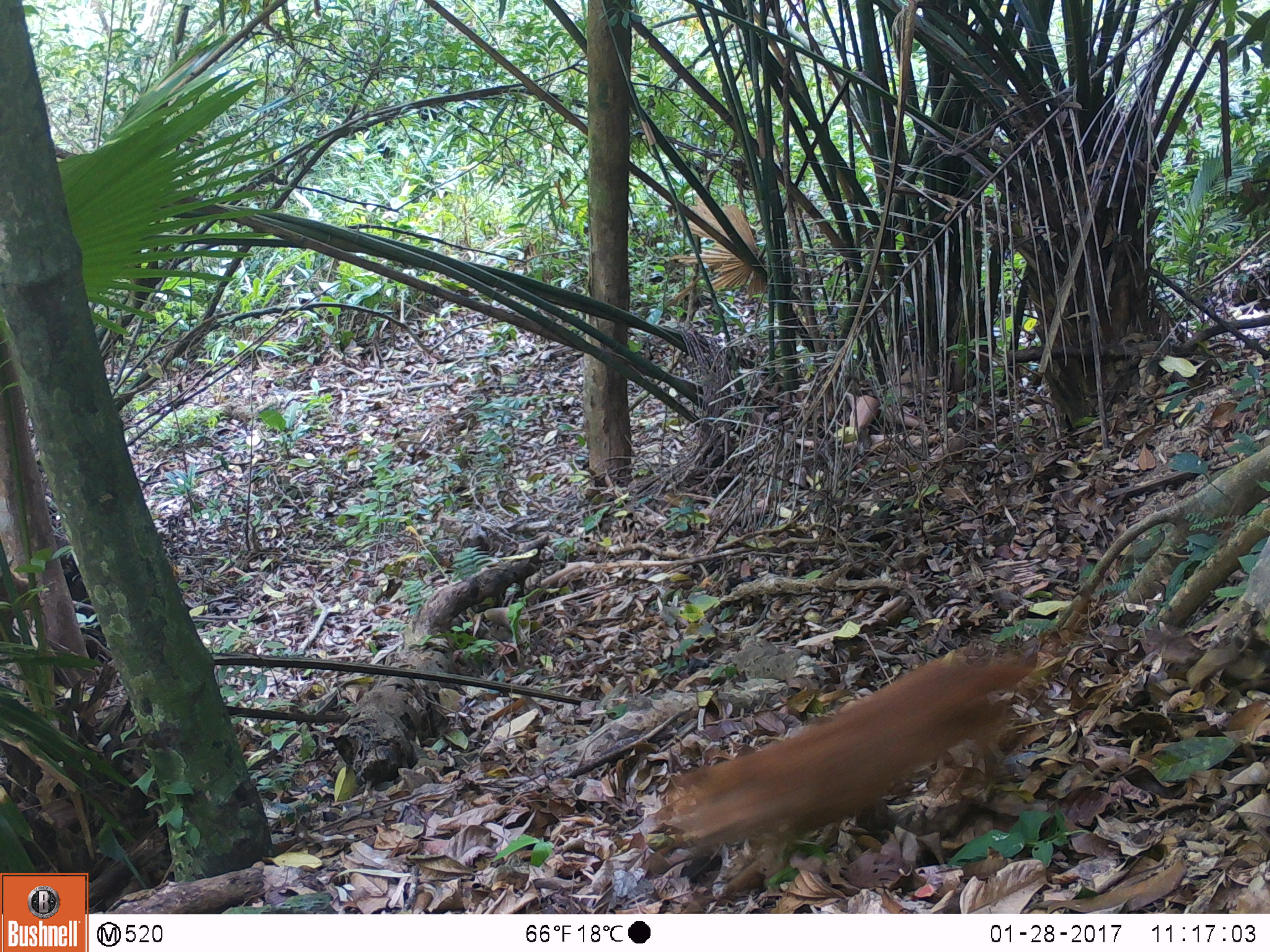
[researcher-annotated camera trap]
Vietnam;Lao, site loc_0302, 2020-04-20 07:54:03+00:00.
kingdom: Animalia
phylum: Chordata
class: Mammalia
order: Carnivora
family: Canidae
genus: Canis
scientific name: Canis familiaris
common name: domestic dog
Domestic dog (Canis familiaris). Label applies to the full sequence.